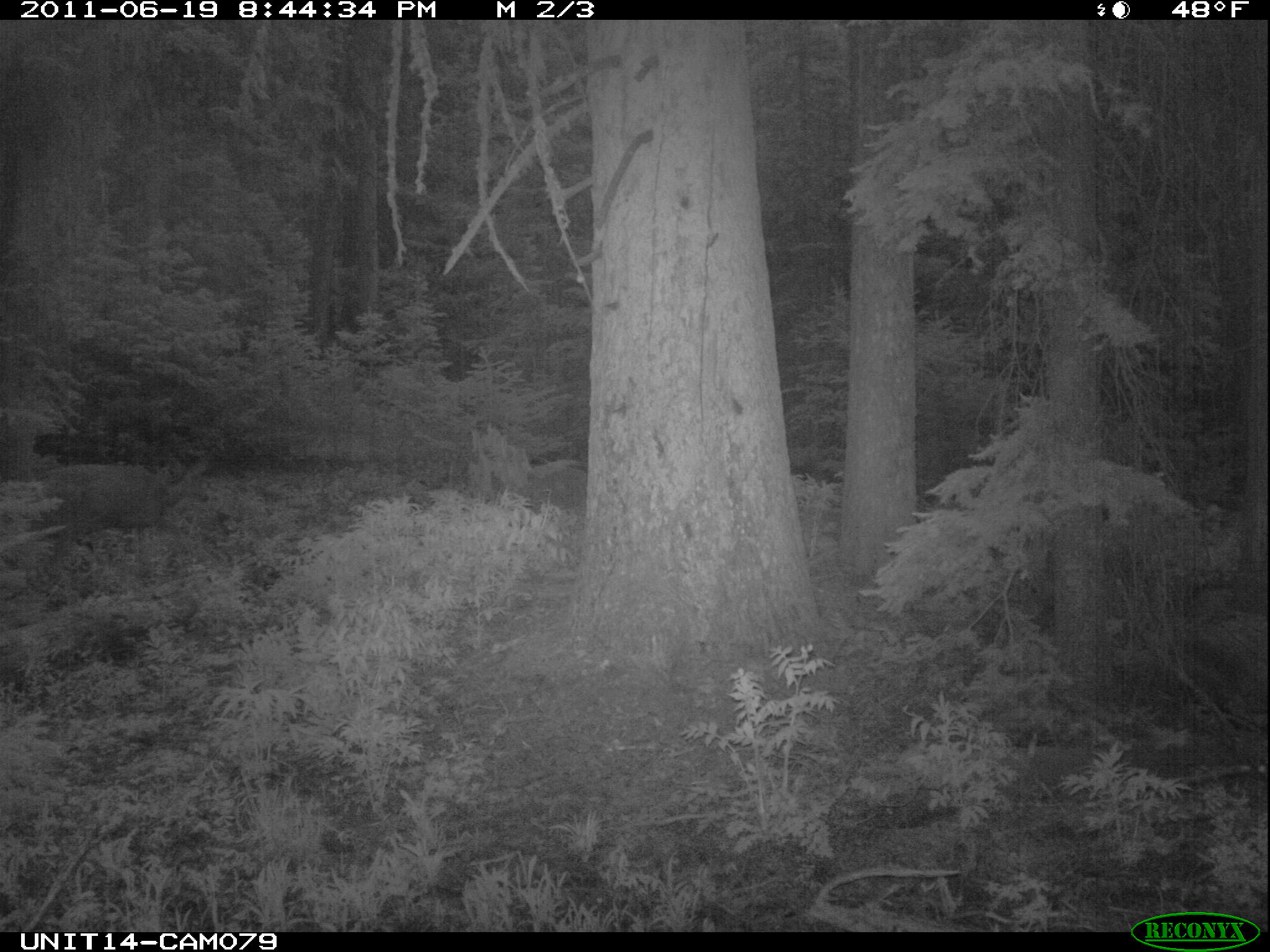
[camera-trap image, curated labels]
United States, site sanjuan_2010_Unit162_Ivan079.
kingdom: Animalia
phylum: Chordata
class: Mammalia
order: Artiodactyla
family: Cervidae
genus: Odocoileus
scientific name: Odocoileus hemionus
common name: mule deer